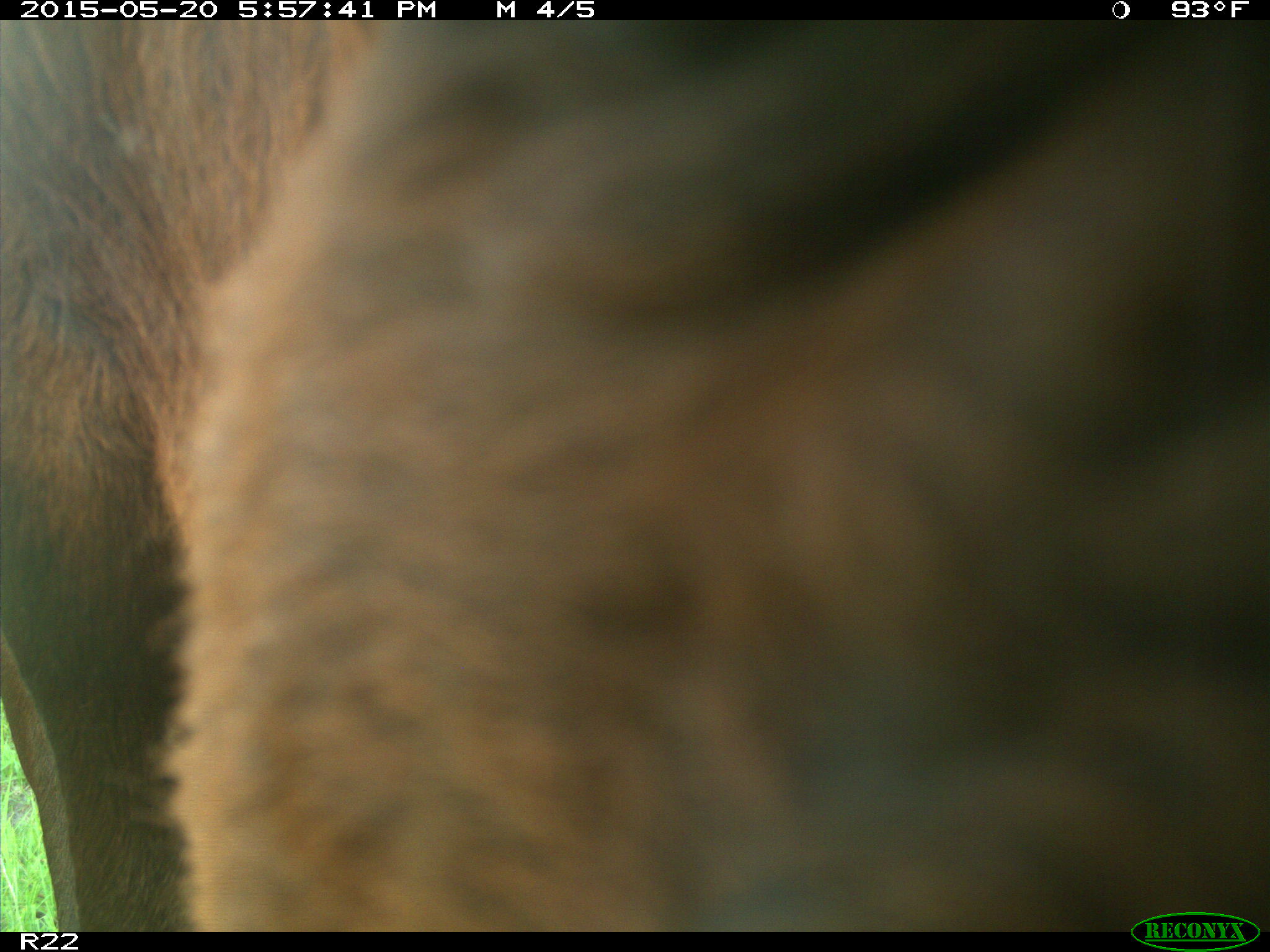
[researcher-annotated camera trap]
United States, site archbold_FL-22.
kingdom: Animalia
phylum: Chordata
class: Mammalia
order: Artiodactyla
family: Bovidae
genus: Bos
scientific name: Bos taurus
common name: domestic cow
Bos taurus (domestic cow).